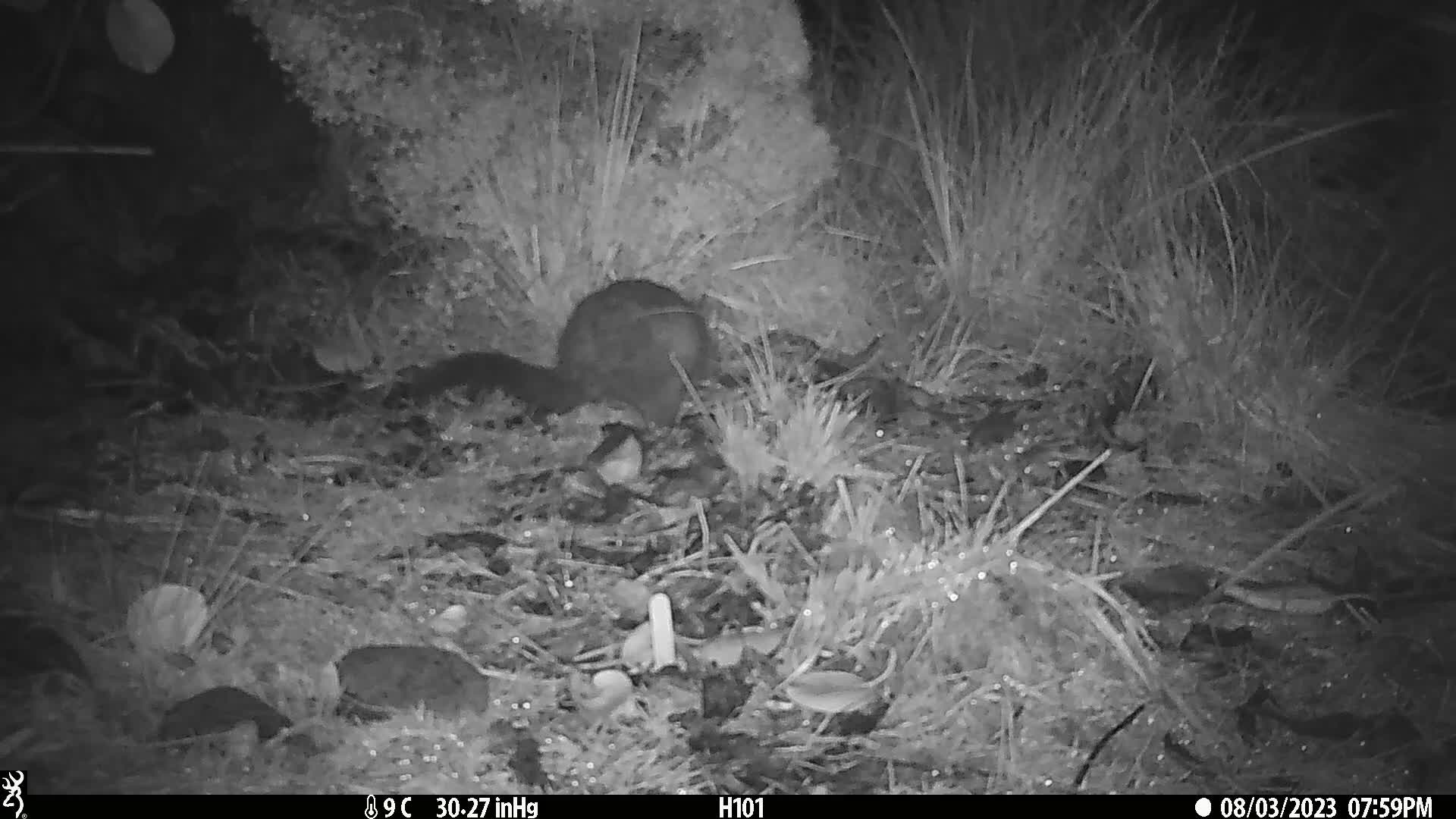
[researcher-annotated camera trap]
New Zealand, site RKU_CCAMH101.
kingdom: Animalia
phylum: Chordata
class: Mammalia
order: Diprotodontia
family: Phalangeridae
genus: Trichosurus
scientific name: Trichosurus vulpecula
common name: common brushtail possum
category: possum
Possum (common brushtail possum) (Trichosurus vulpecula).